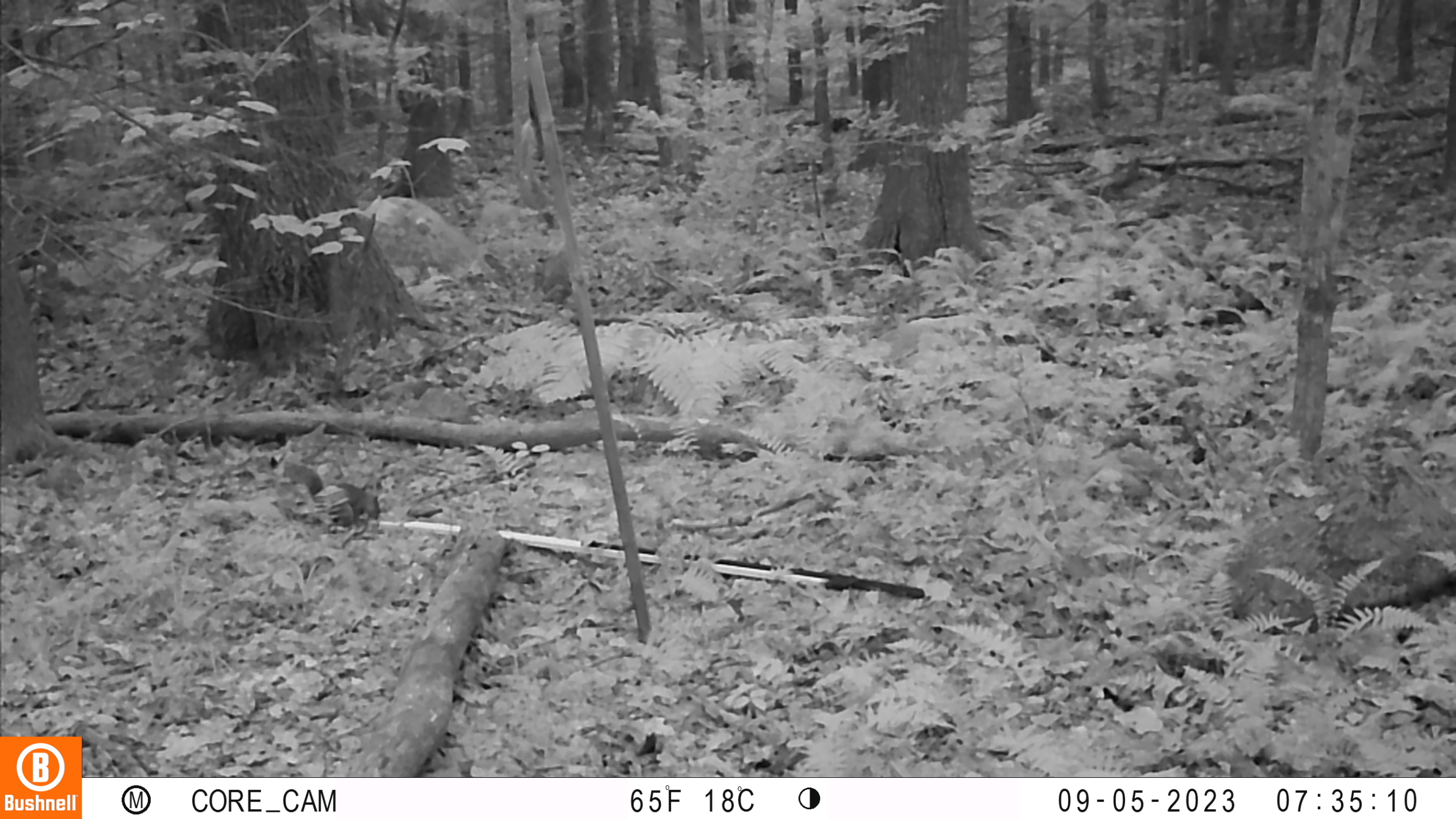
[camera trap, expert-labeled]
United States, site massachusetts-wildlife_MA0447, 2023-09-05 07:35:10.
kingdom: Animalia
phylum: Chordata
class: Mammalia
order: Rodentia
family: Sciuridae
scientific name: Sciuridae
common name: squirrel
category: squirrel sp.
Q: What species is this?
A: Squirrel sp. (squirrel) (Sciuridae).